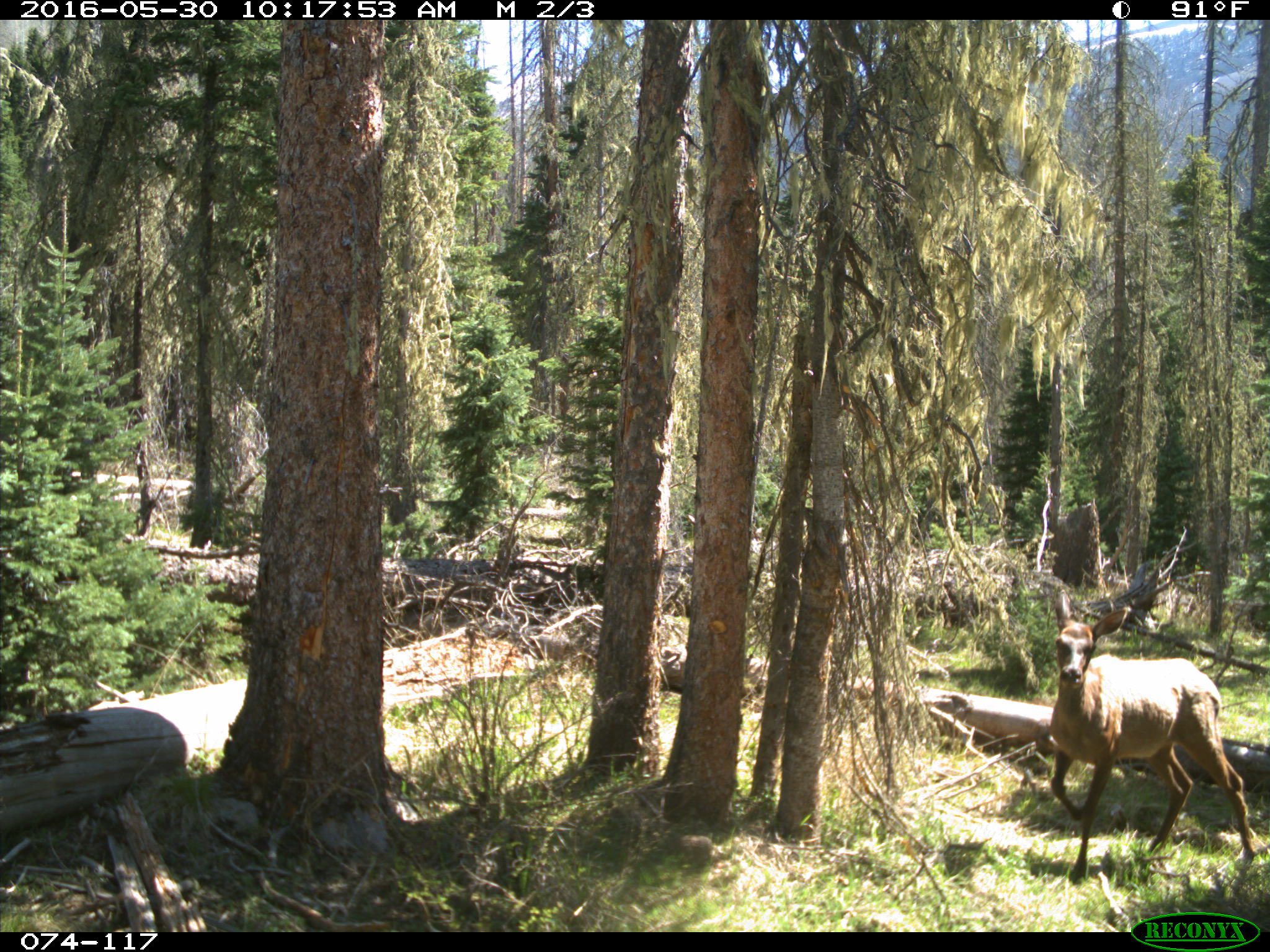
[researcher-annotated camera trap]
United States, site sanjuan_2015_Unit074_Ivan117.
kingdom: Animalia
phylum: Chordata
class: Mammalia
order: Artiodactyla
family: Cervidae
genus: Cervus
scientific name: Cervus elaphus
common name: red deer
Cervus elaphus (red deer).